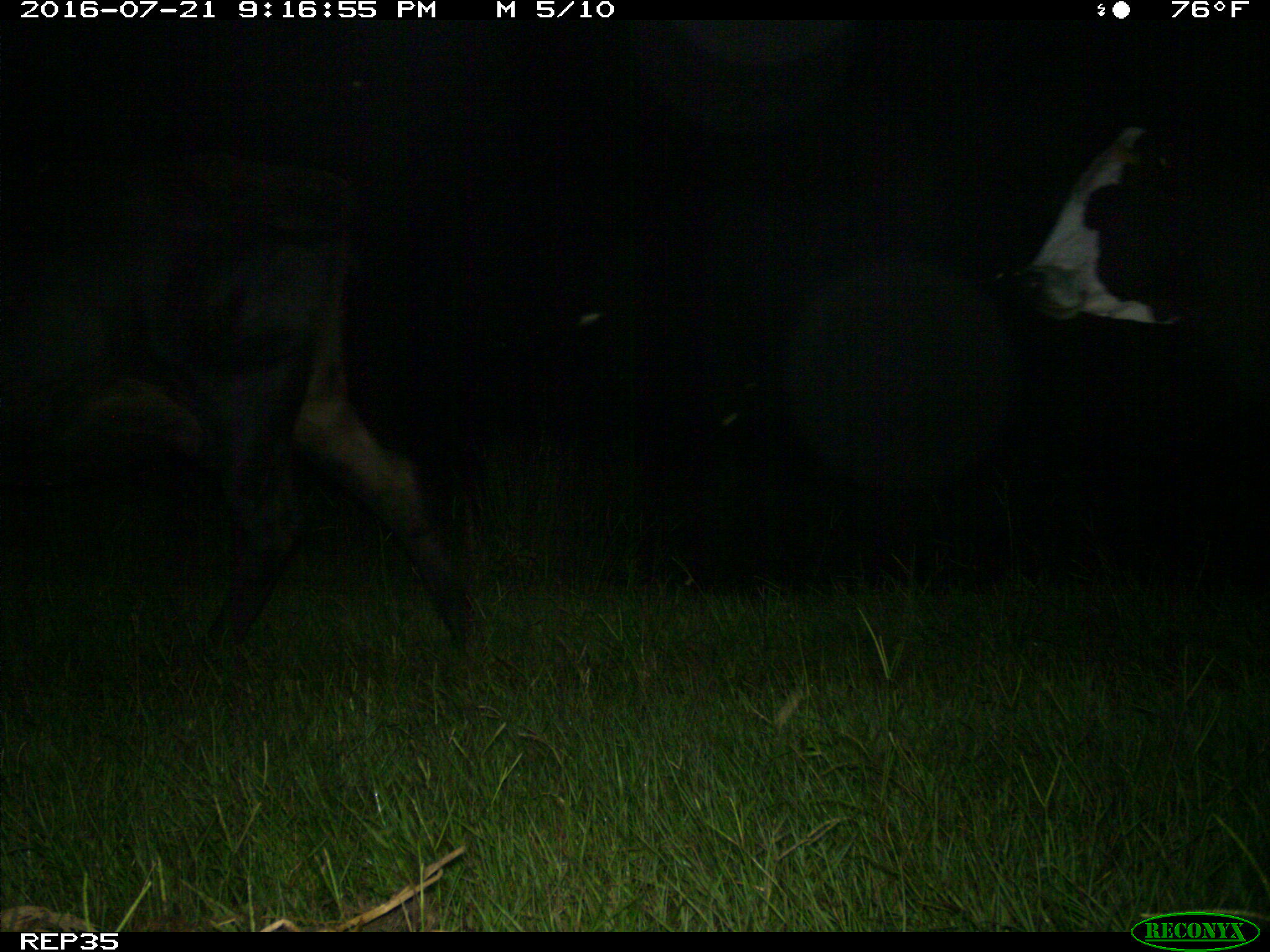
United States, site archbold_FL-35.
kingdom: Animalia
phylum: Chordata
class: Mammalia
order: Artiodactyla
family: Bovidae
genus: Bos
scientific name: Bos taurus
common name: domestic cow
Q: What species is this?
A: Bos taurus (domestic cow).